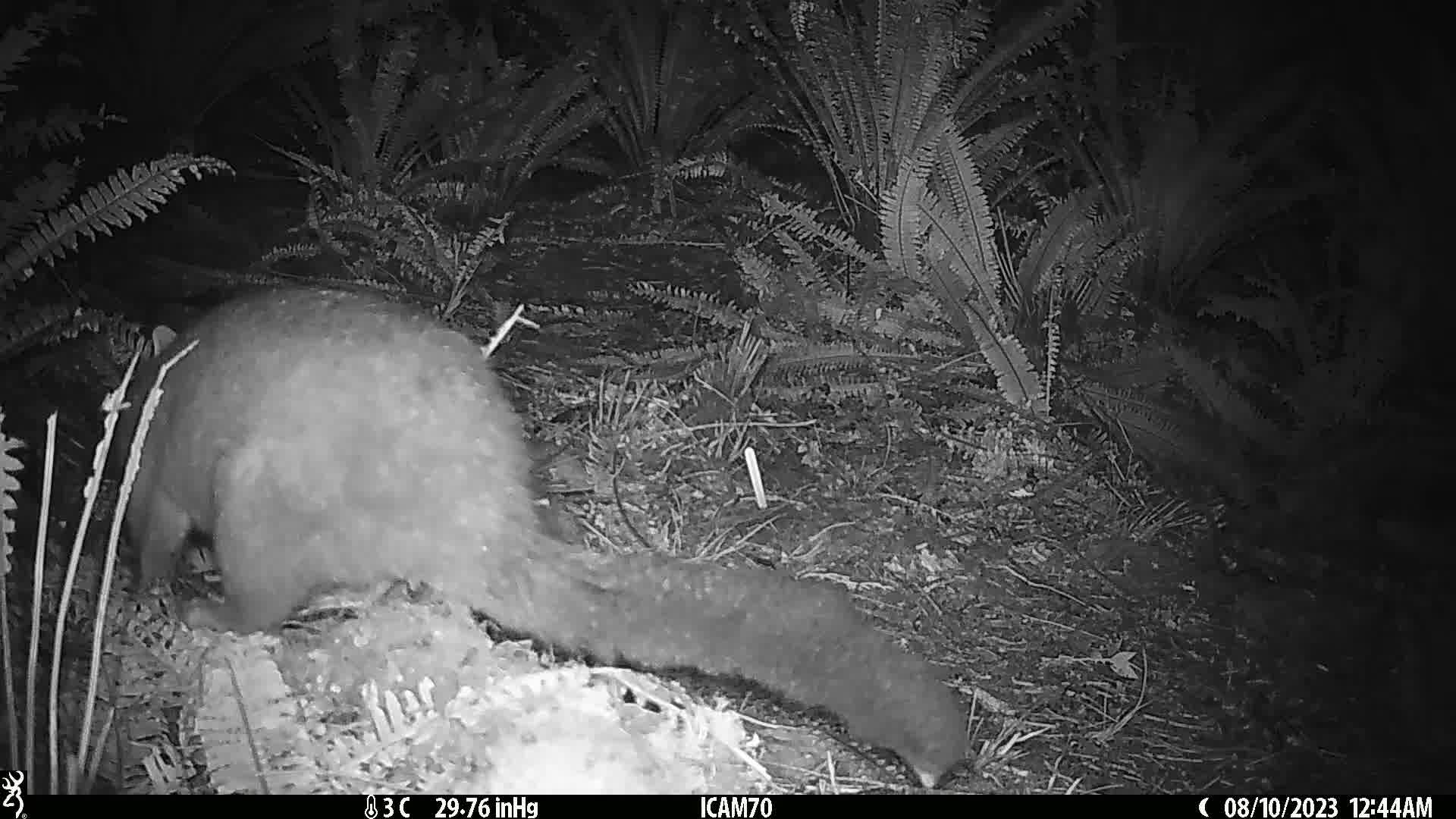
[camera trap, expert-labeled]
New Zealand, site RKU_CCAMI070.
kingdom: Animalia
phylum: Chordata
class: Mammalia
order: Diprotodontia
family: Phalangeridae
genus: Trichosurus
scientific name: Trichosurus vulpecula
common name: common brushtail possum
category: possum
Possum (common brushtail possum) (Trichosurus vulpecula).